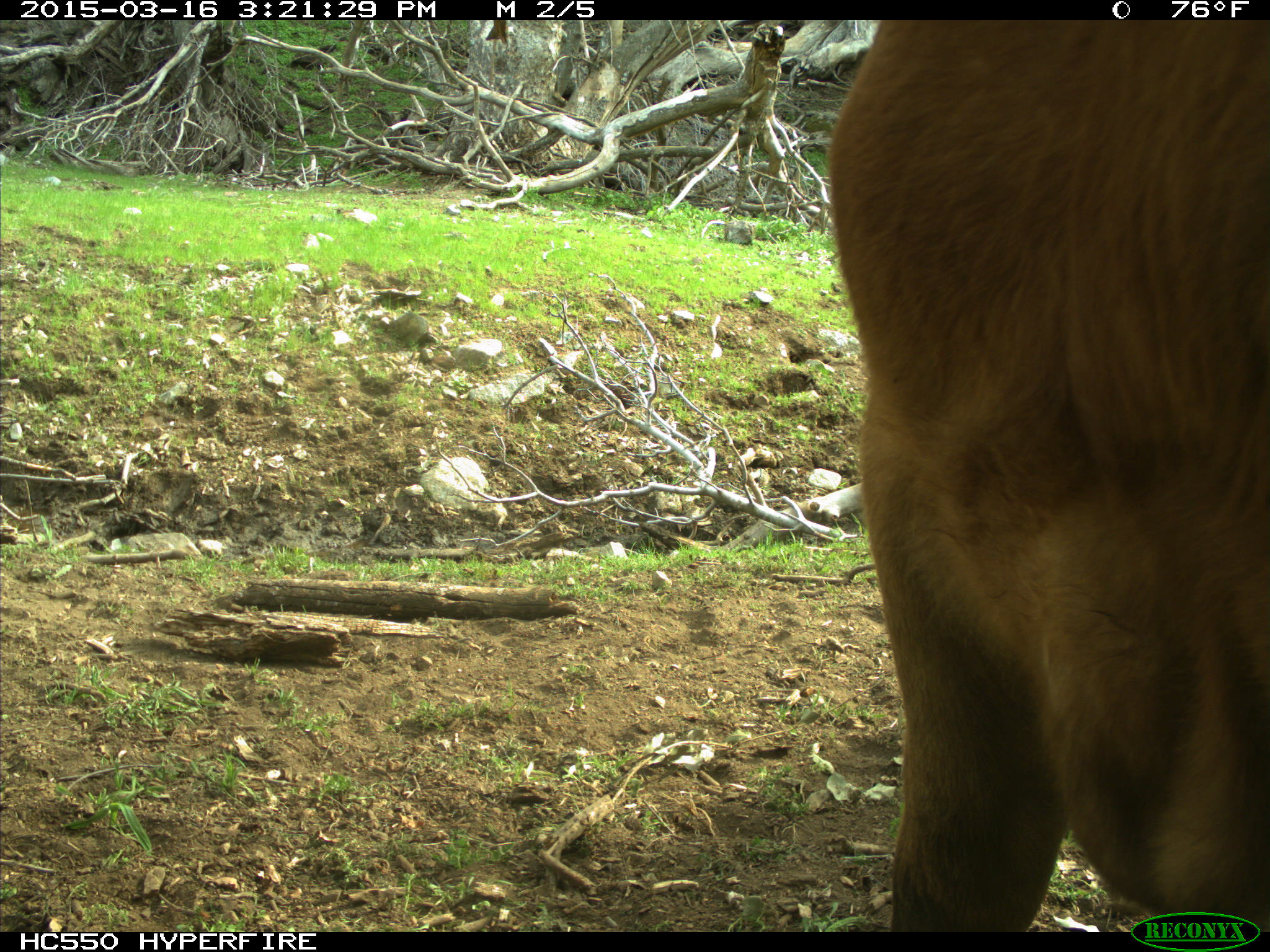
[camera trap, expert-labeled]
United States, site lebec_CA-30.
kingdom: Animalia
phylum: Chordata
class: Mammalia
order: Artiodactyla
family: Bovidae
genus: Bos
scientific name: Bos taurus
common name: domestic cow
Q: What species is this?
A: Bos taurus (domestic cow).